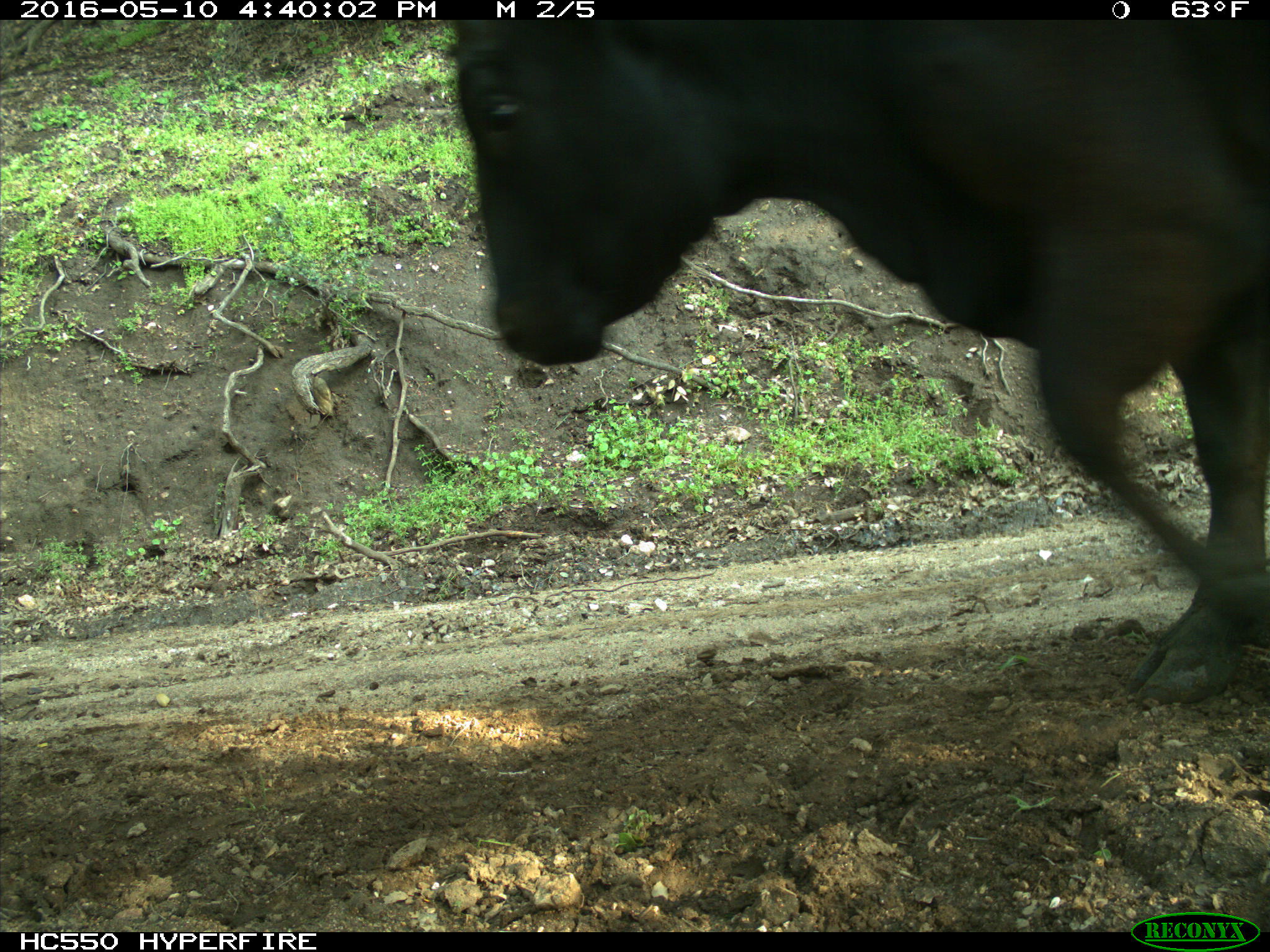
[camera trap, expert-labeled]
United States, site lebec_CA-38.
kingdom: Animalia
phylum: Chordata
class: Mammalia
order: Artiodactyla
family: Bovidae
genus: Bos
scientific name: Bos taurus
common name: domestic cow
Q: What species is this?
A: Bos taurus (domestic cow).